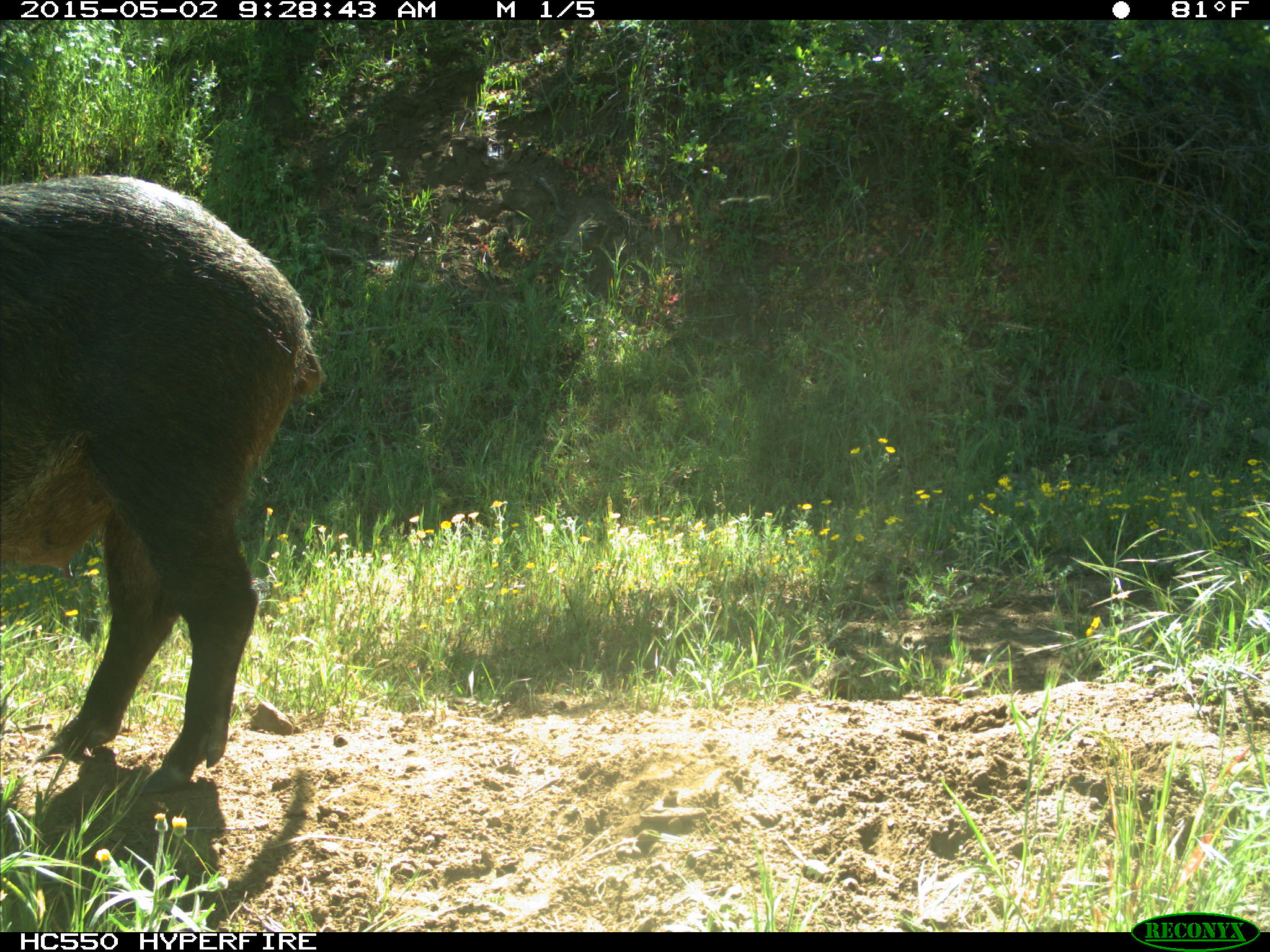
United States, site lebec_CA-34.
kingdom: Animalia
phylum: Chordata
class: Mammalia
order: Artiodactyla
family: Suidae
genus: Sus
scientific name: Sus scrofa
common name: wild boar